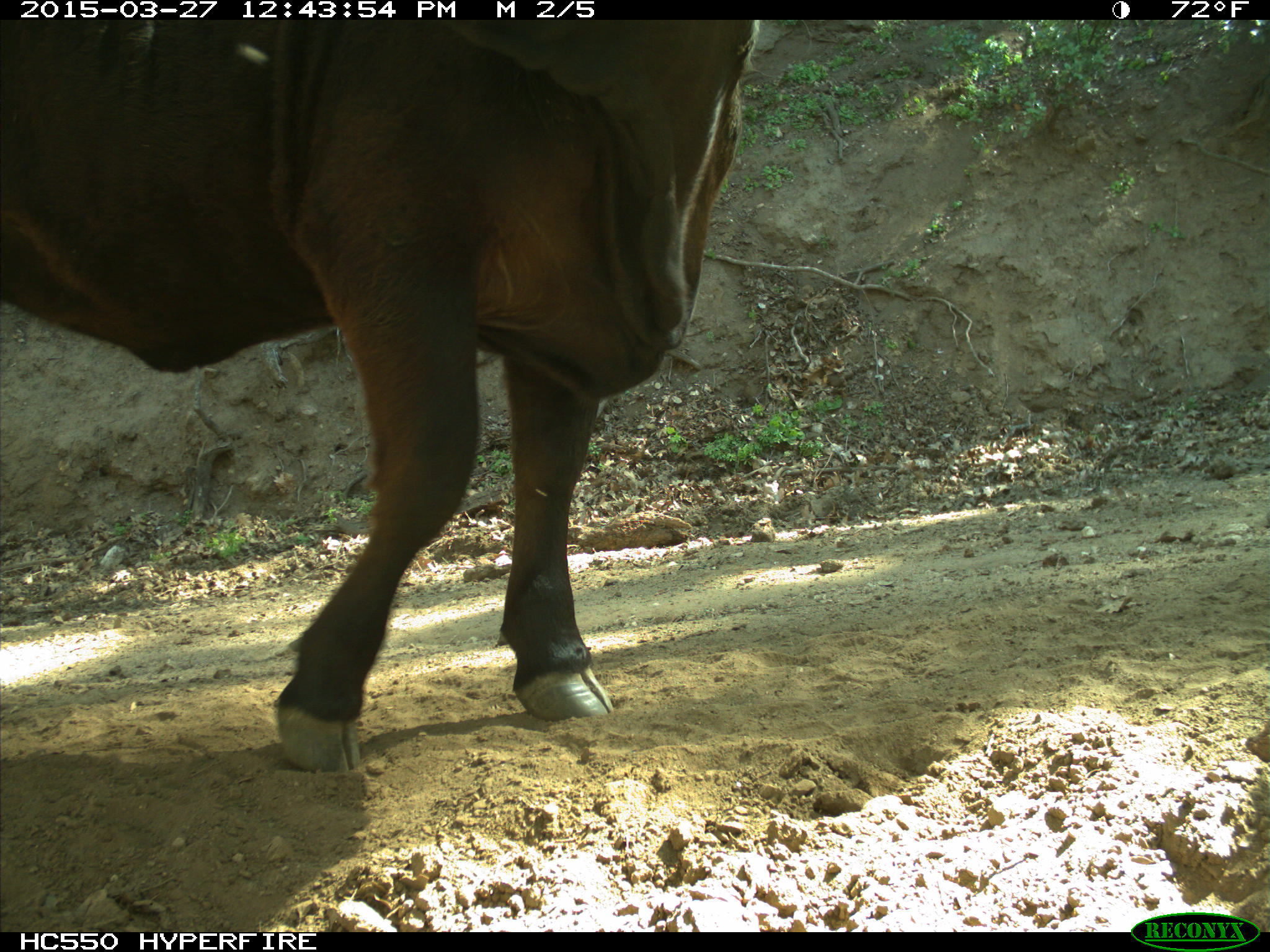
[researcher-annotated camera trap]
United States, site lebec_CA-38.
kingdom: Animalia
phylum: Chordata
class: Mammalia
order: Artiodactyla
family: Bovidae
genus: Bos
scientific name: Bos taurus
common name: domestic cow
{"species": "Bos taurus (domestic cow)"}